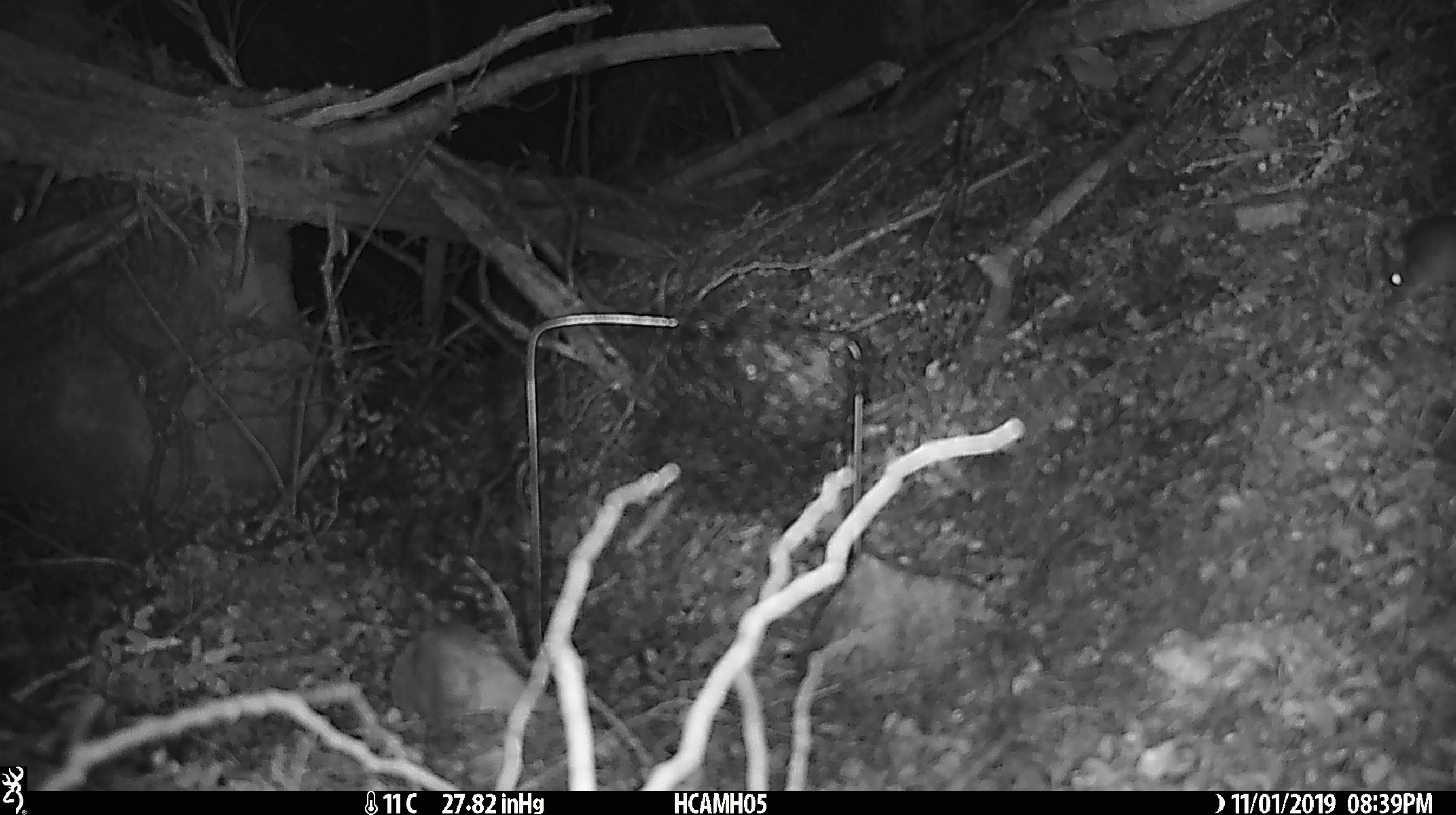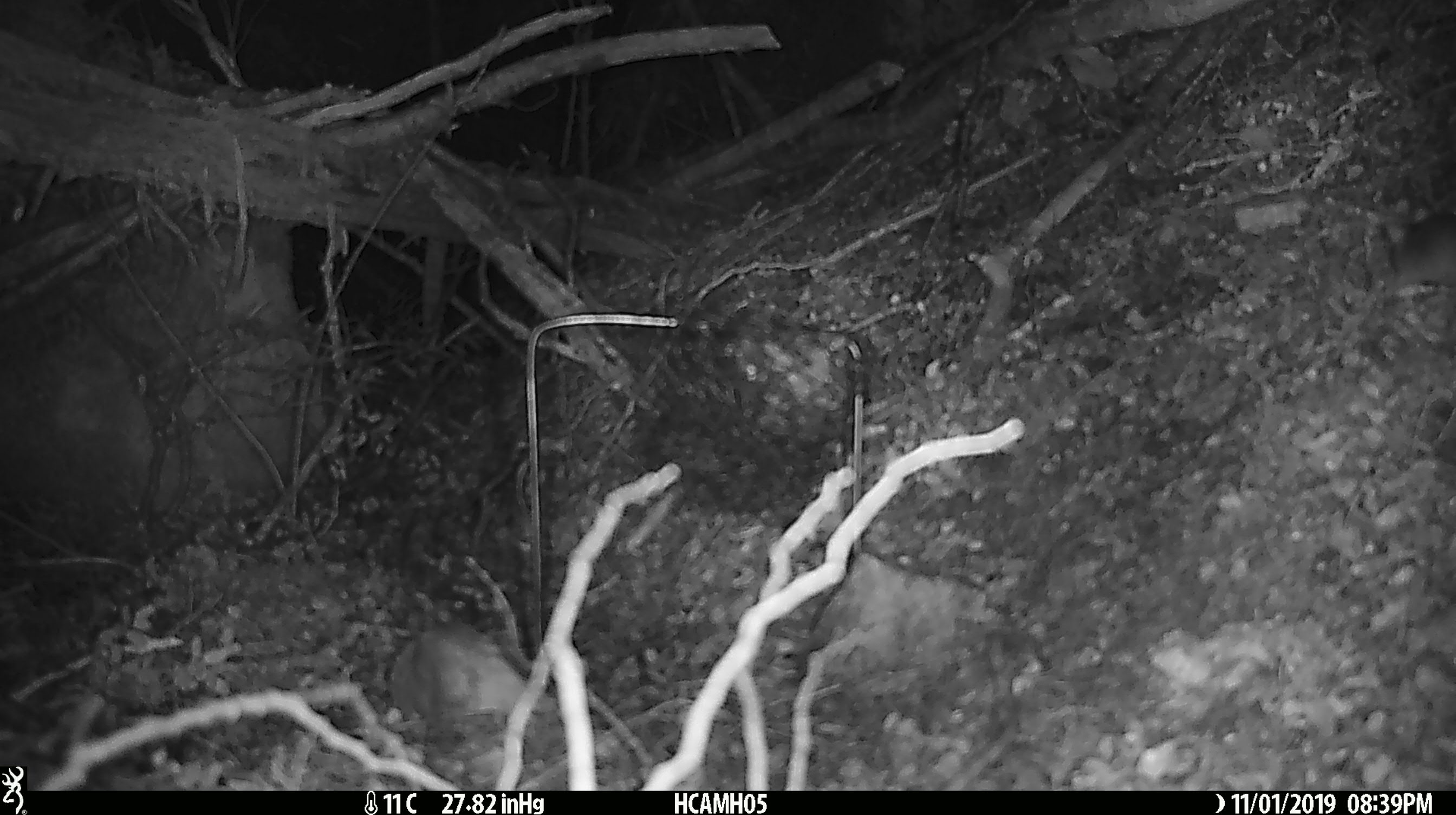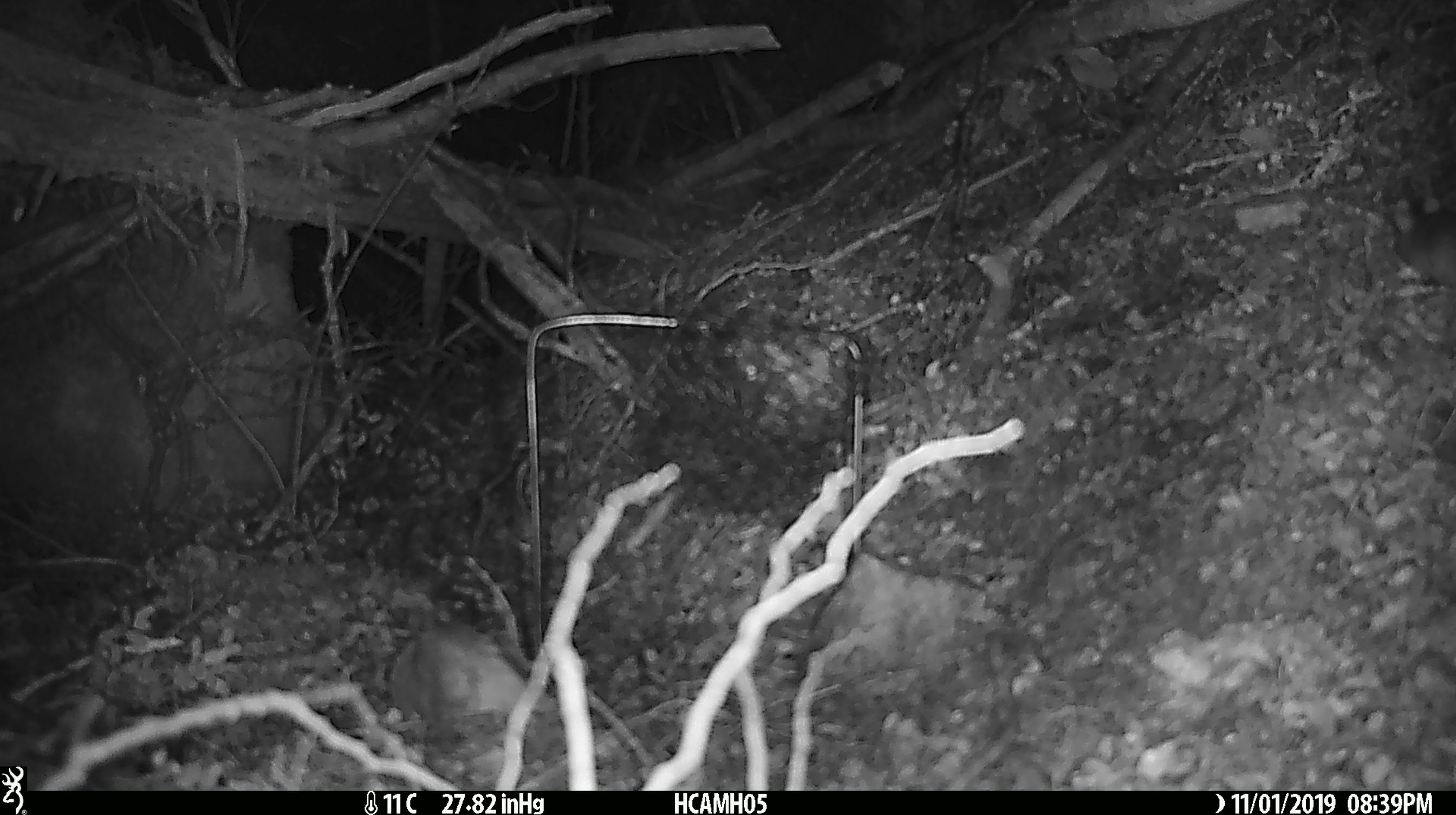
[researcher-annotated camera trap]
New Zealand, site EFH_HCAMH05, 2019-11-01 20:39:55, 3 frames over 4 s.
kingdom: Animalia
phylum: Chordata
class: Mammalia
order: Rodentia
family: Muridae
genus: Mus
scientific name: Mus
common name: mouse